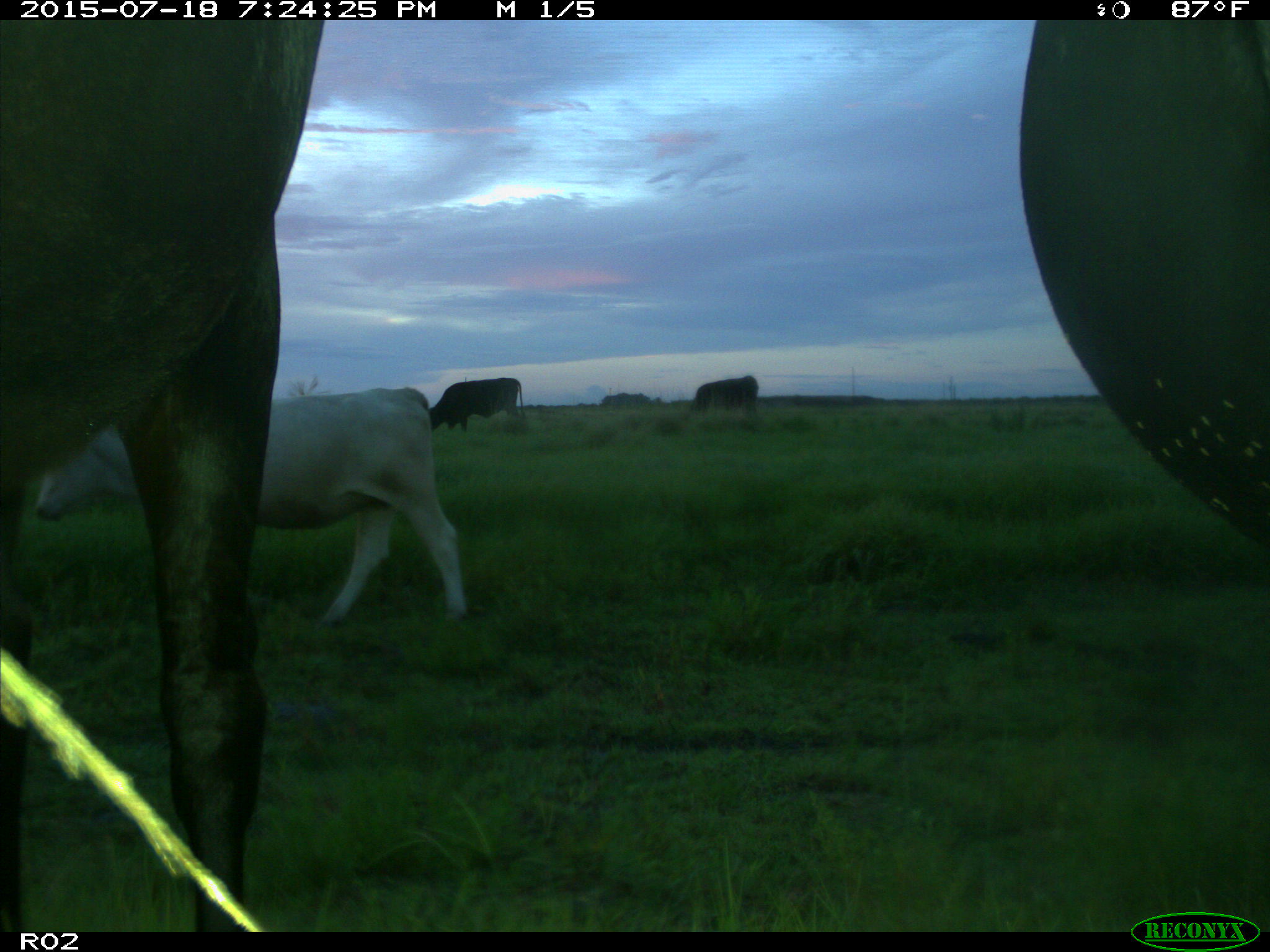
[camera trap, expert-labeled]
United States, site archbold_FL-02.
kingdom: Animalia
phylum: Chordata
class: Mammalia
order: Artiodactyla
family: Bovidae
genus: Bos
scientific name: Bos taurus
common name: domestic cow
Bos taurus (domestic cow).